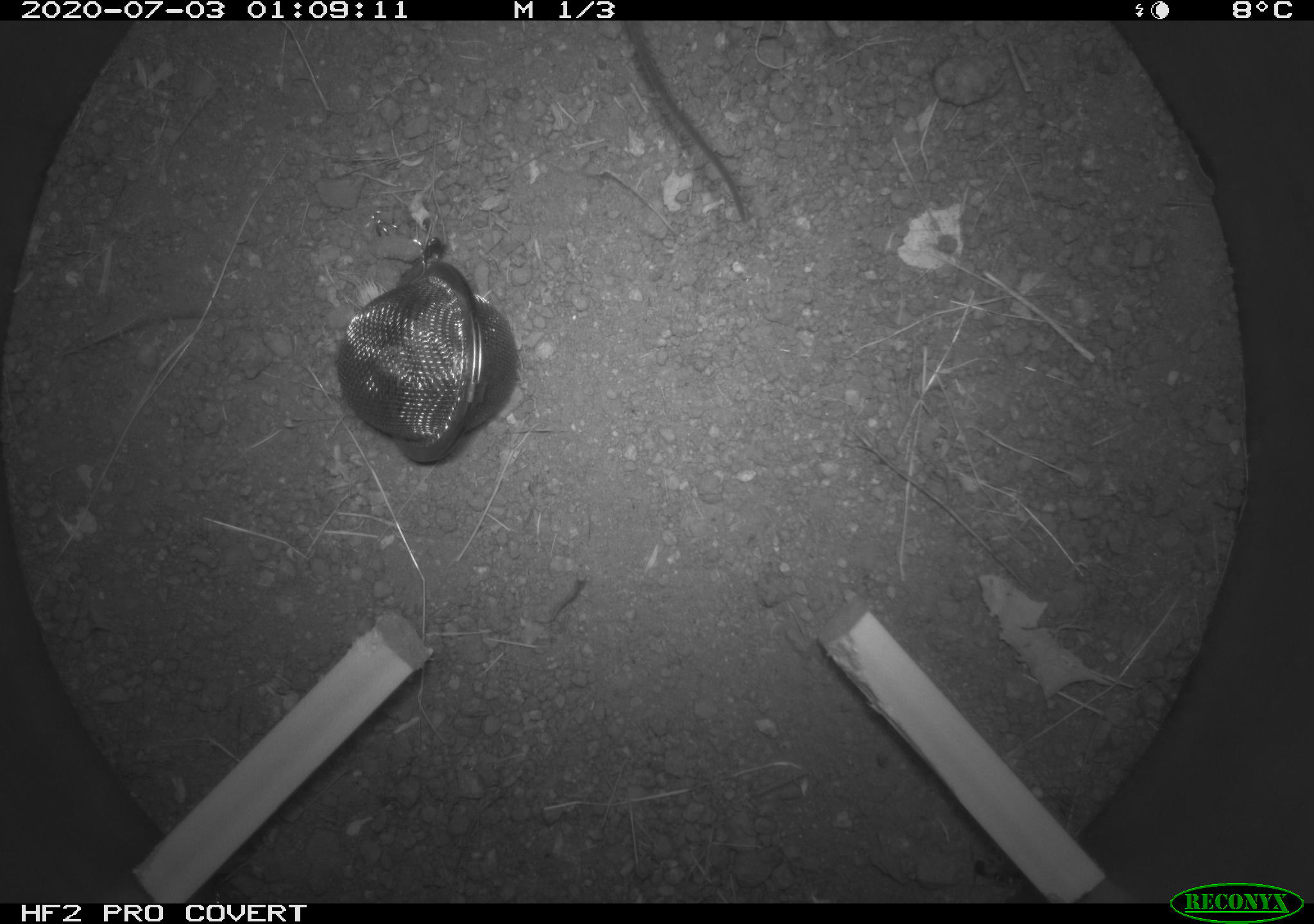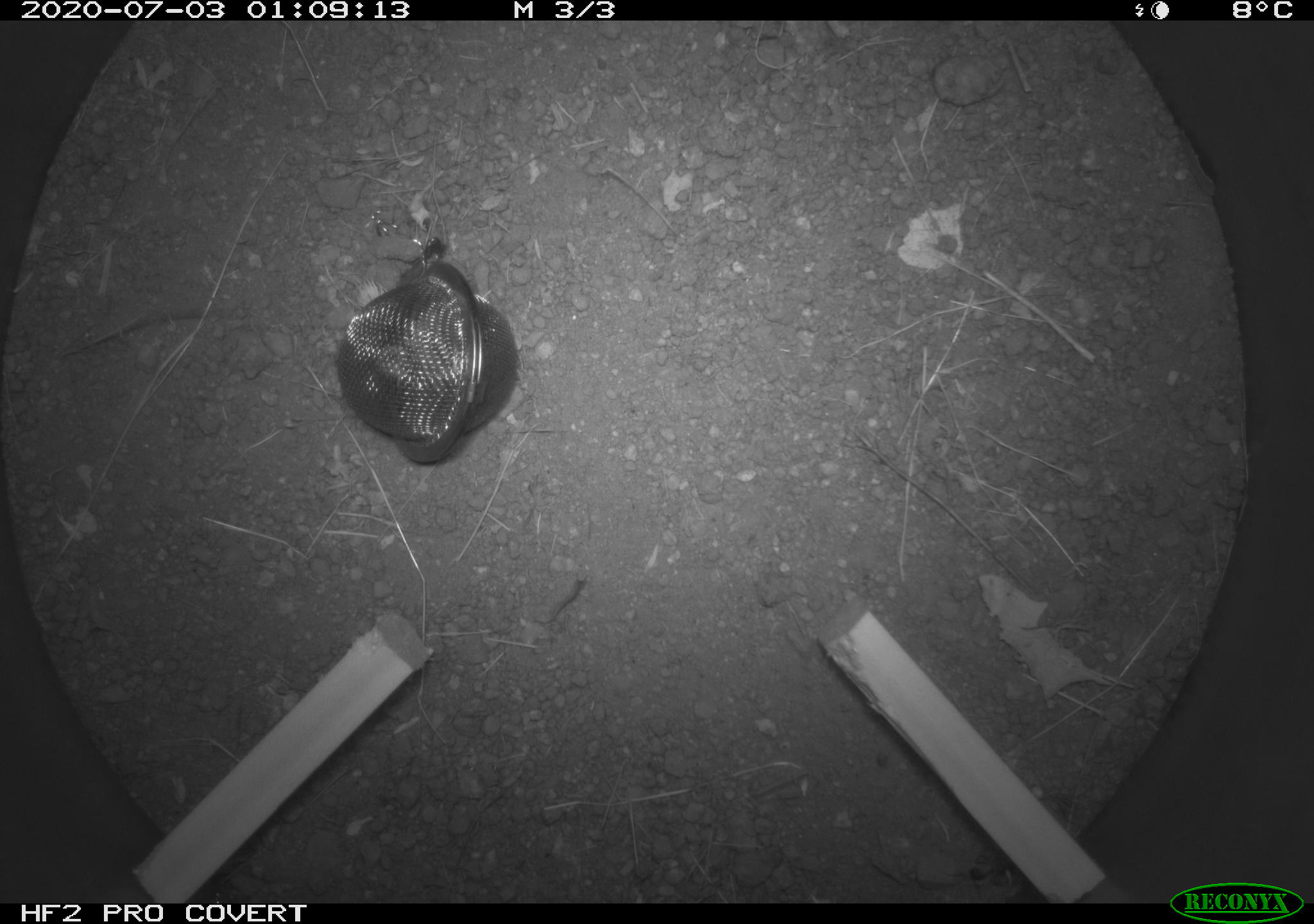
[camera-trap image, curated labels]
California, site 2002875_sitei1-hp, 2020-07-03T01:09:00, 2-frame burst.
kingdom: Animalia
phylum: Chordata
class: Mammalia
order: Rodentia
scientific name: Rodentia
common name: rodent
Rodent (Rodentia).